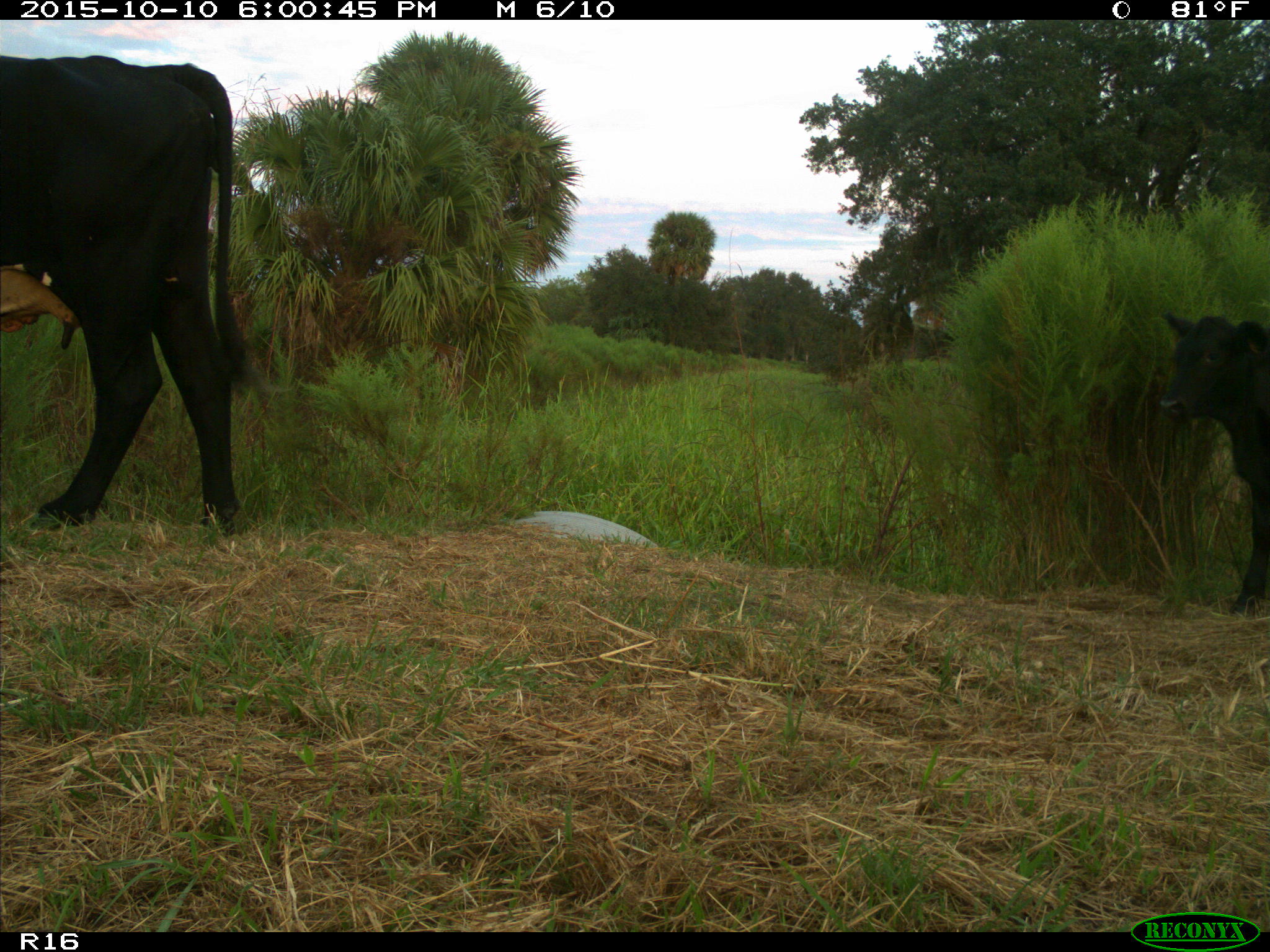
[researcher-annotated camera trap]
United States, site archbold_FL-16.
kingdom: Animalia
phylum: Chordata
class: Mammalia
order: Artiodactyla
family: Bovidae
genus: Bos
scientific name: Bos taurus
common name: domestic cow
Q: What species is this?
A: Bos taurus (domestic cow).